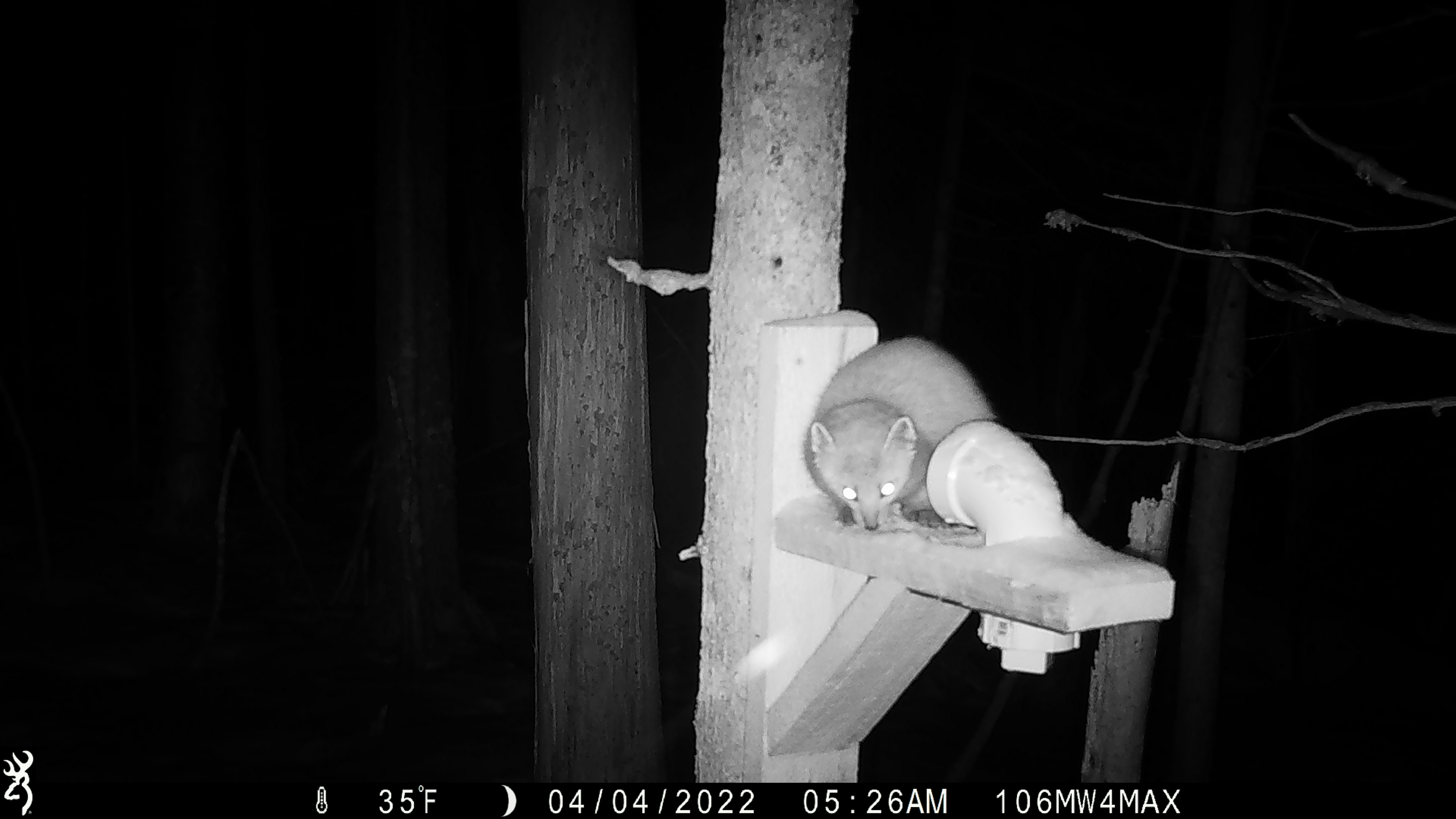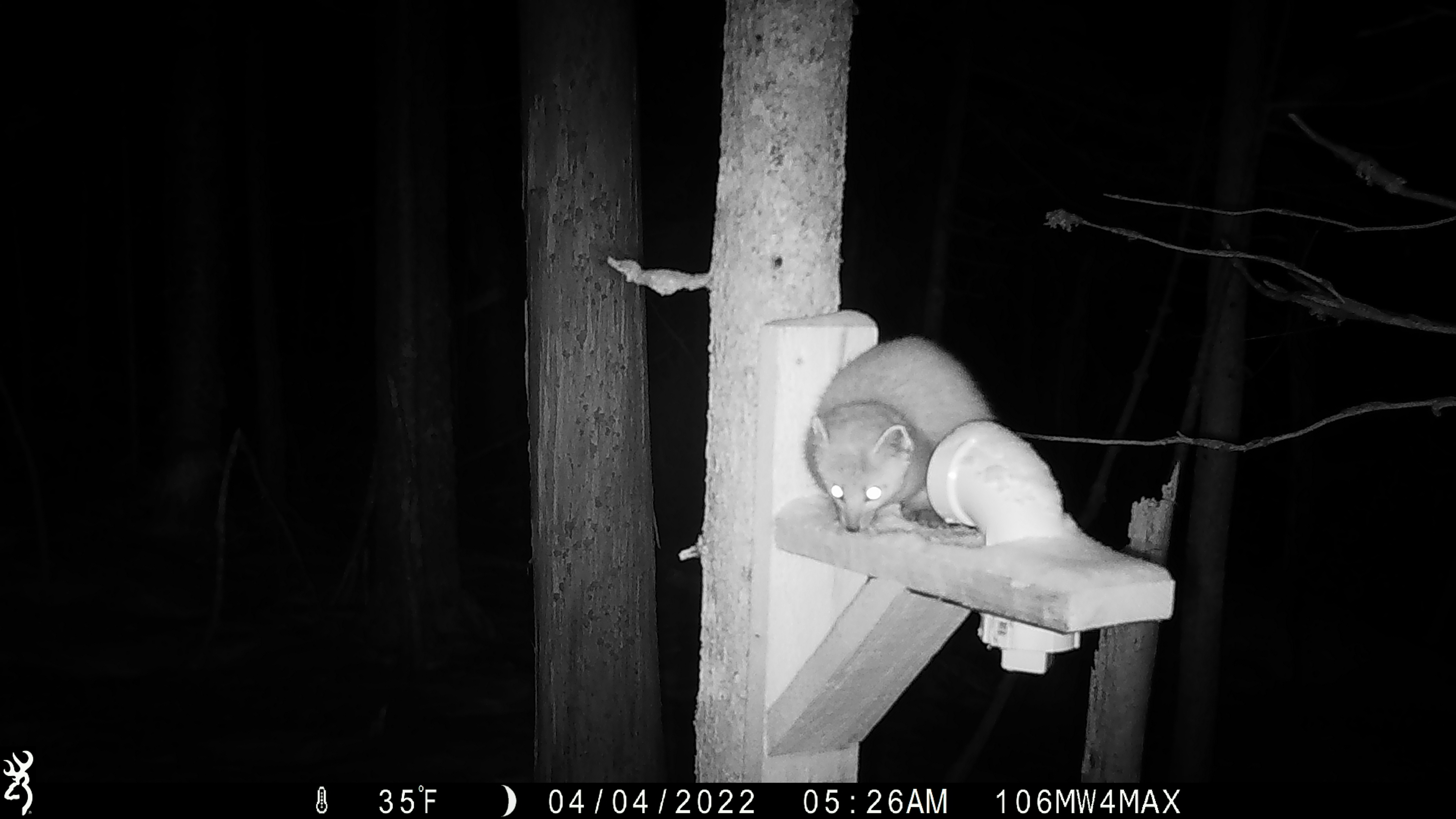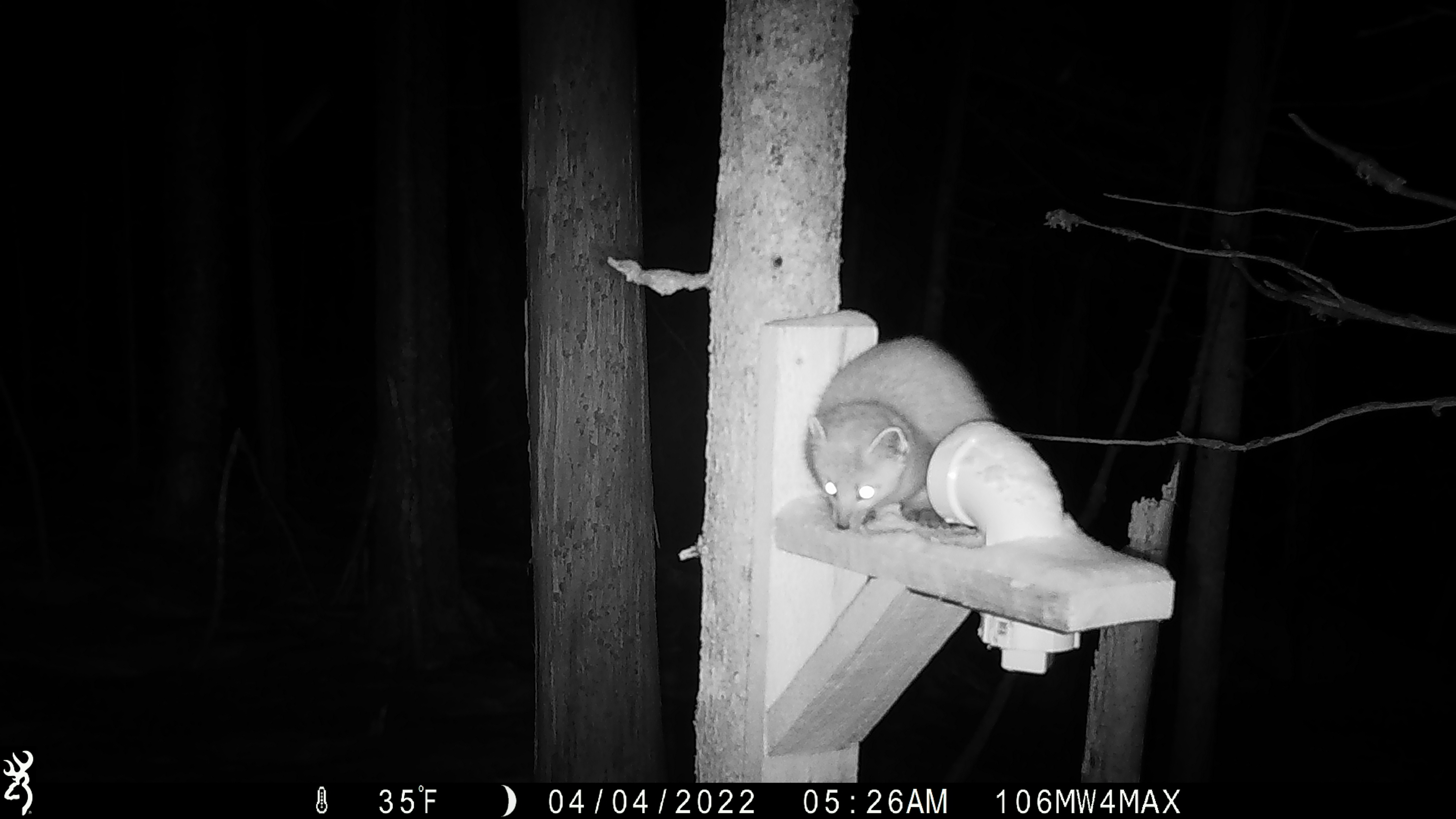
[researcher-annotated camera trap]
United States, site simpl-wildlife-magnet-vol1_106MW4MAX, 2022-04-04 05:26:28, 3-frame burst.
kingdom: Animalia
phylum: Chordata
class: Mammalia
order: Carnivora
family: Mustelidae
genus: Martes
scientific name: Martes americana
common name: american marten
American marten (Martes americana).